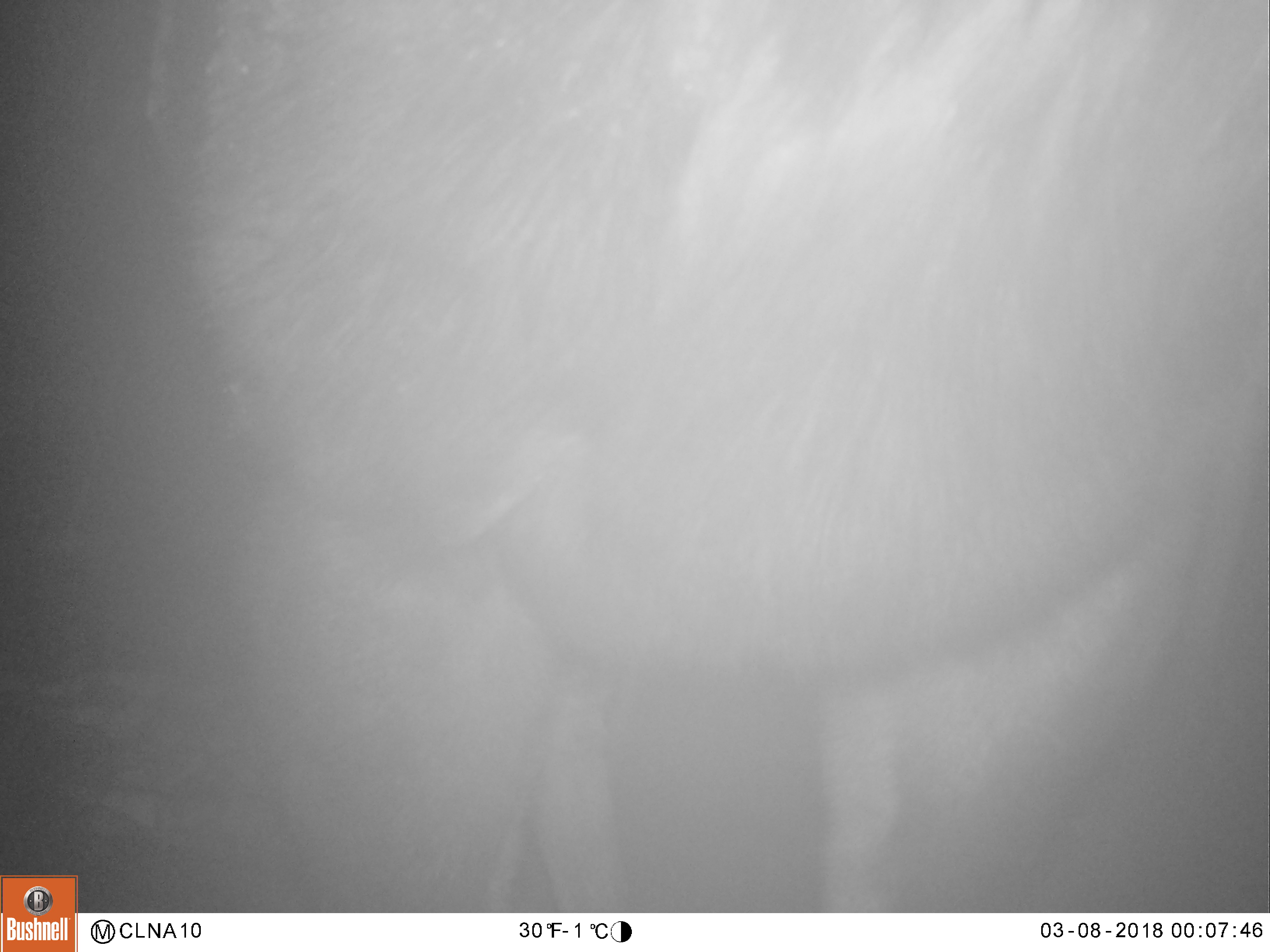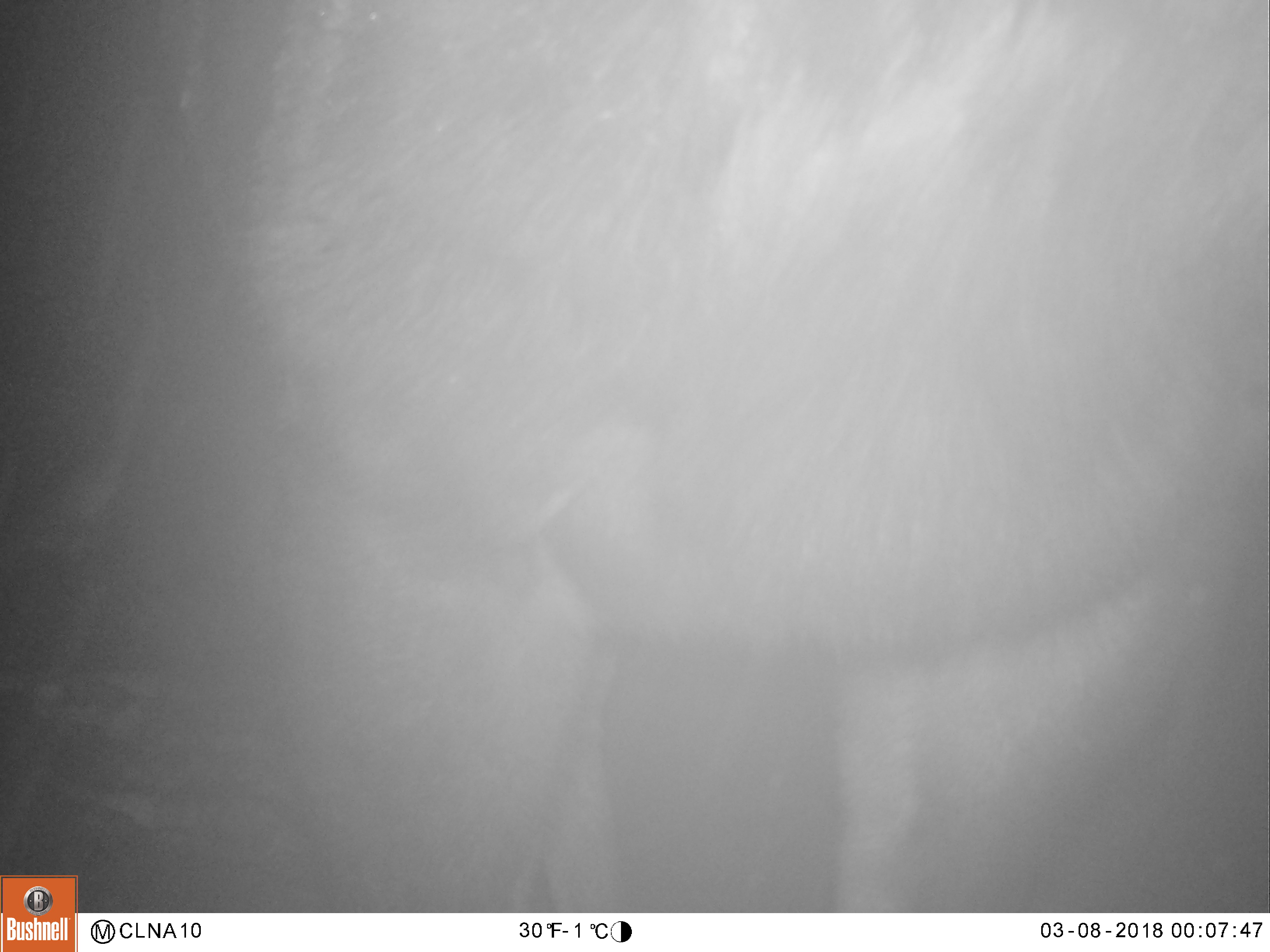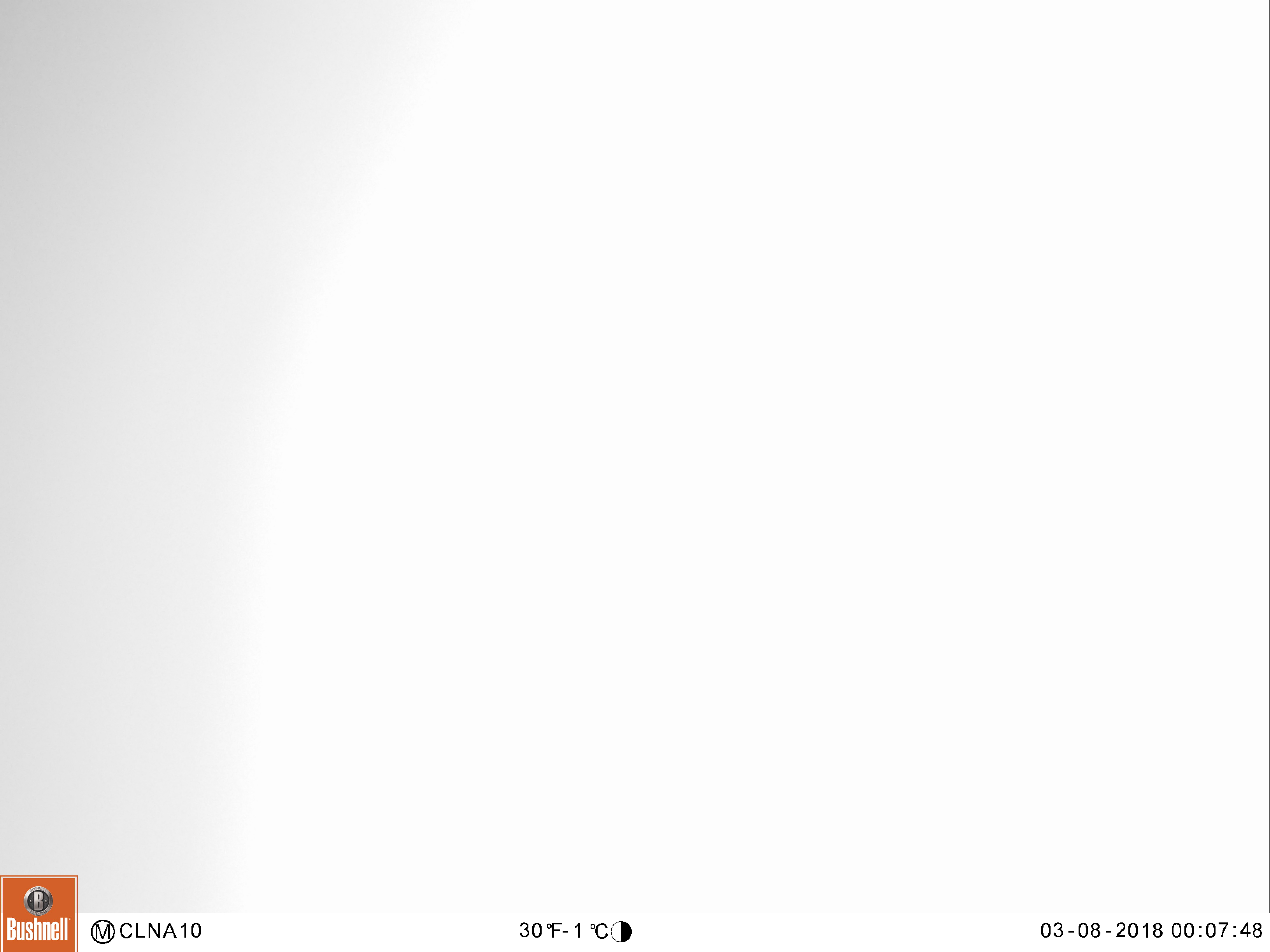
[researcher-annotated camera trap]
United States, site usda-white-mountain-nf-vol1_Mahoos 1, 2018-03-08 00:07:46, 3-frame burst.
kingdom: Animalia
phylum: Chordata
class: Mammalia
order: Artiodactyla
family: Cervidae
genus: Alces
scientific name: Alces alces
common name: moose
Moose (Alces alces).